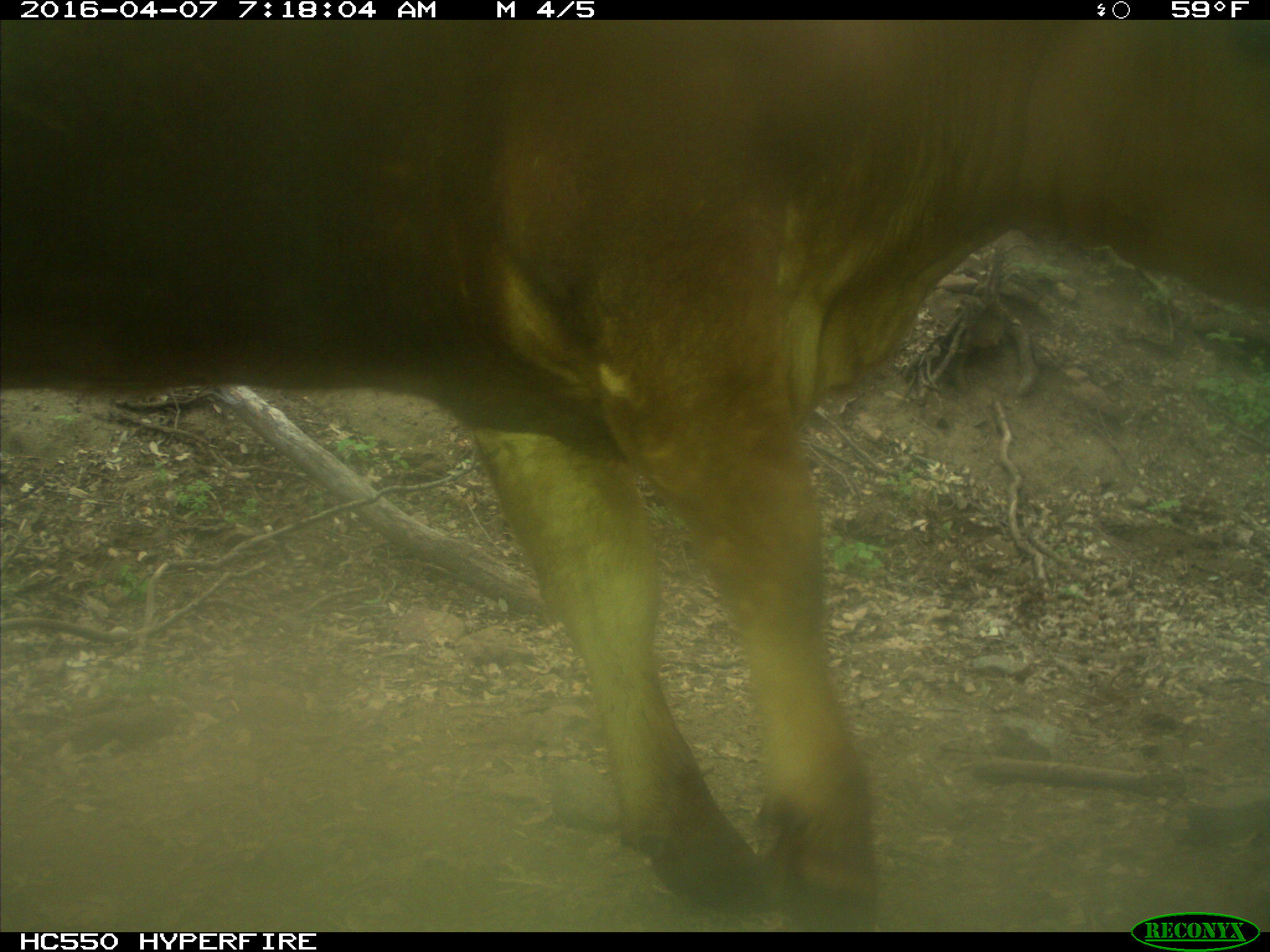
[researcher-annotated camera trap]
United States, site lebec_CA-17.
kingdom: Animalia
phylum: Chordata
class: Mammalia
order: Artiodactyla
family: Bovidae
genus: Bos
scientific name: Bos taurus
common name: domestic cow